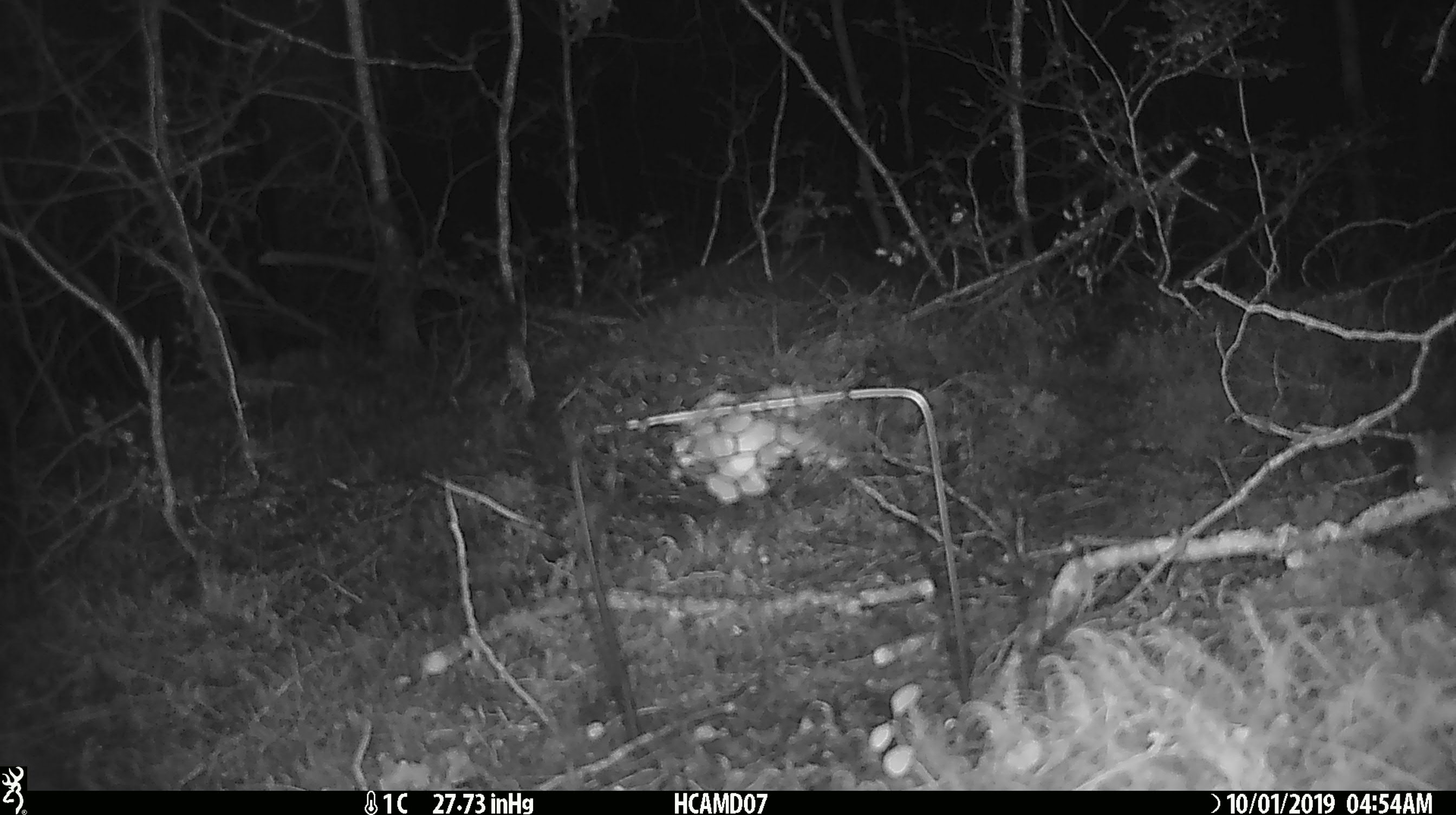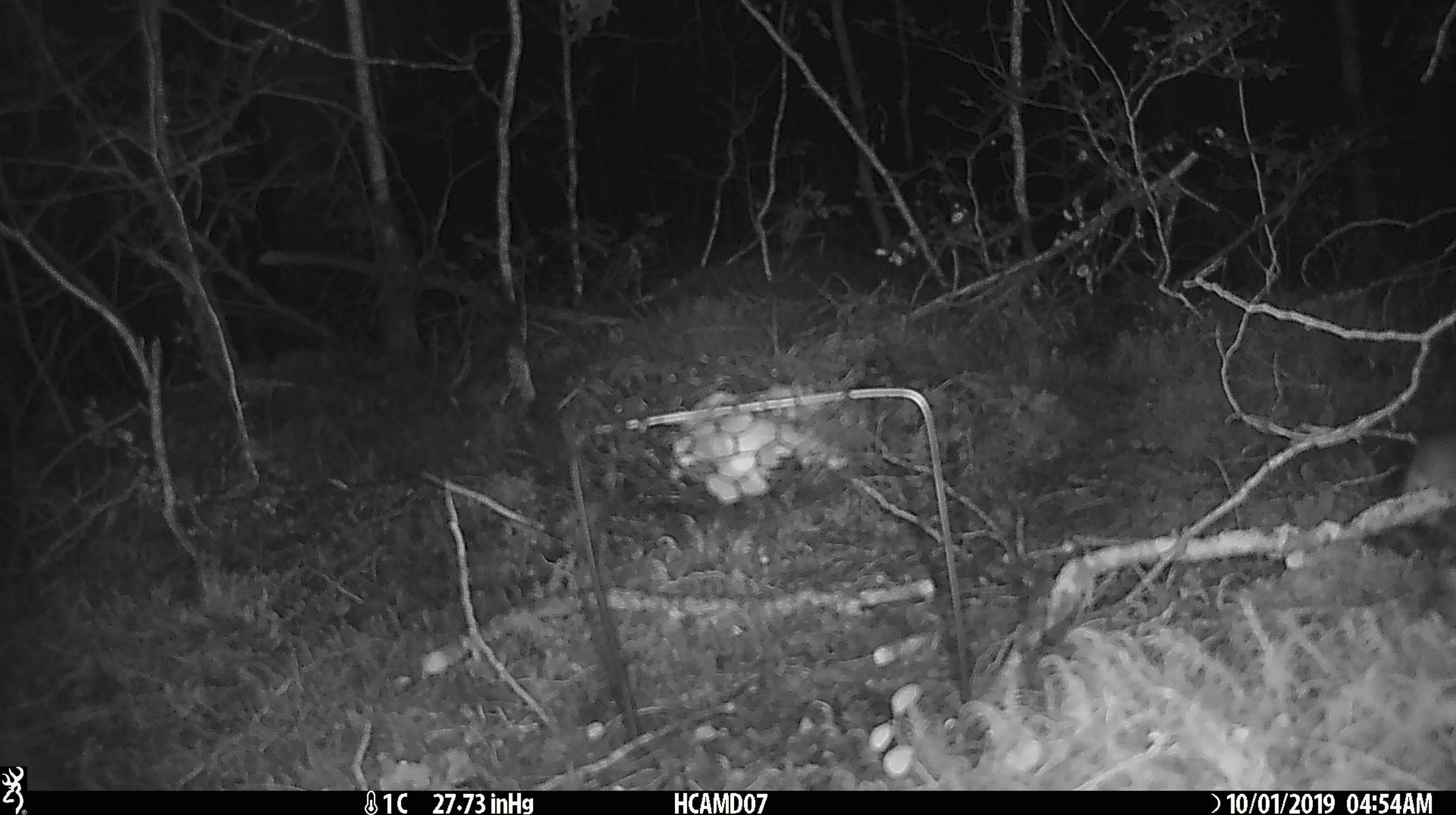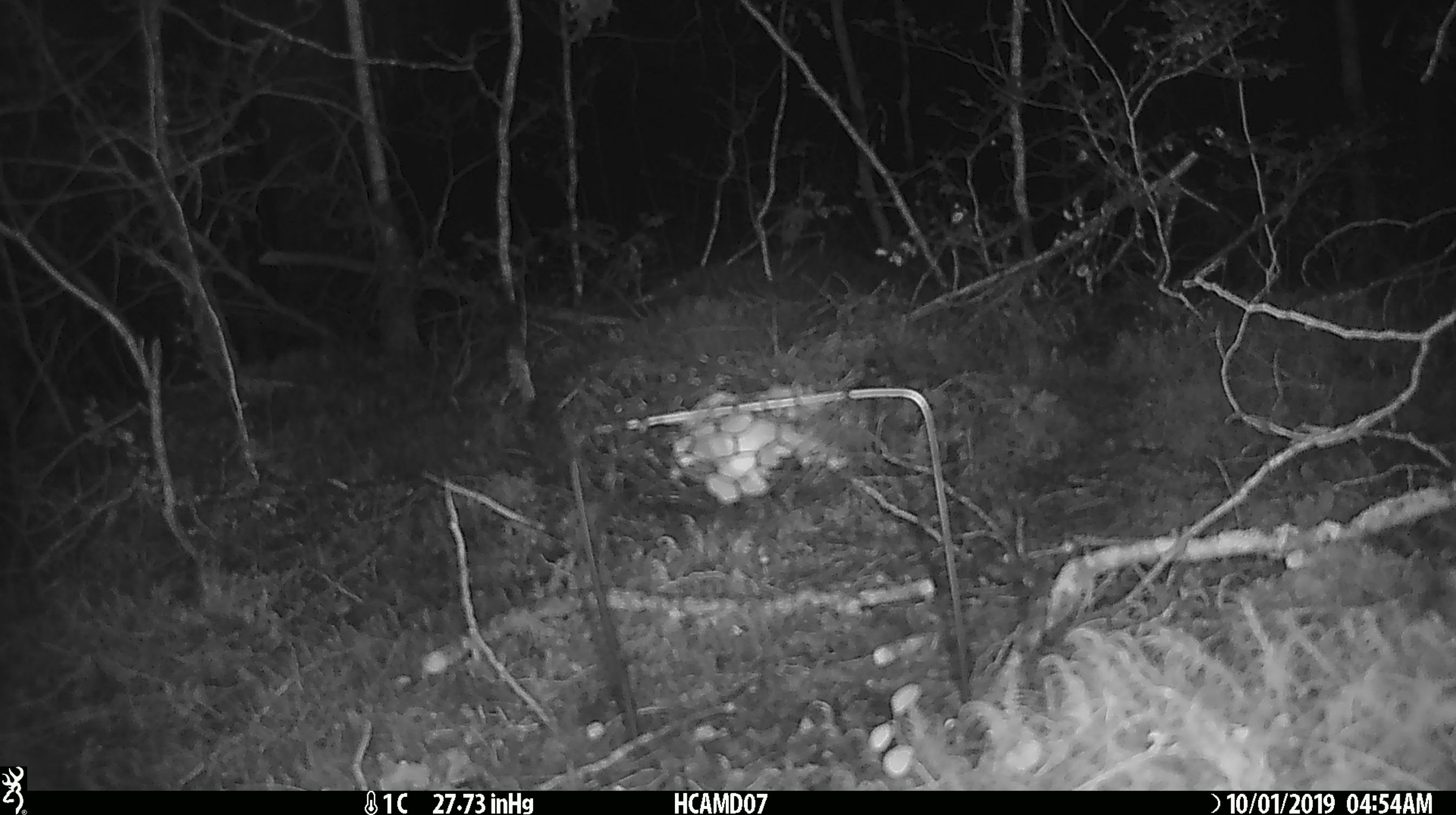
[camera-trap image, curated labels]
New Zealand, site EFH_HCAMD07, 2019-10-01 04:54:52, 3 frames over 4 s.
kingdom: Animalia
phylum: Chordata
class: Mammalia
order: Rodentia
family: Muridae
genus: Mus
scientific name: Mus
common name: mouse